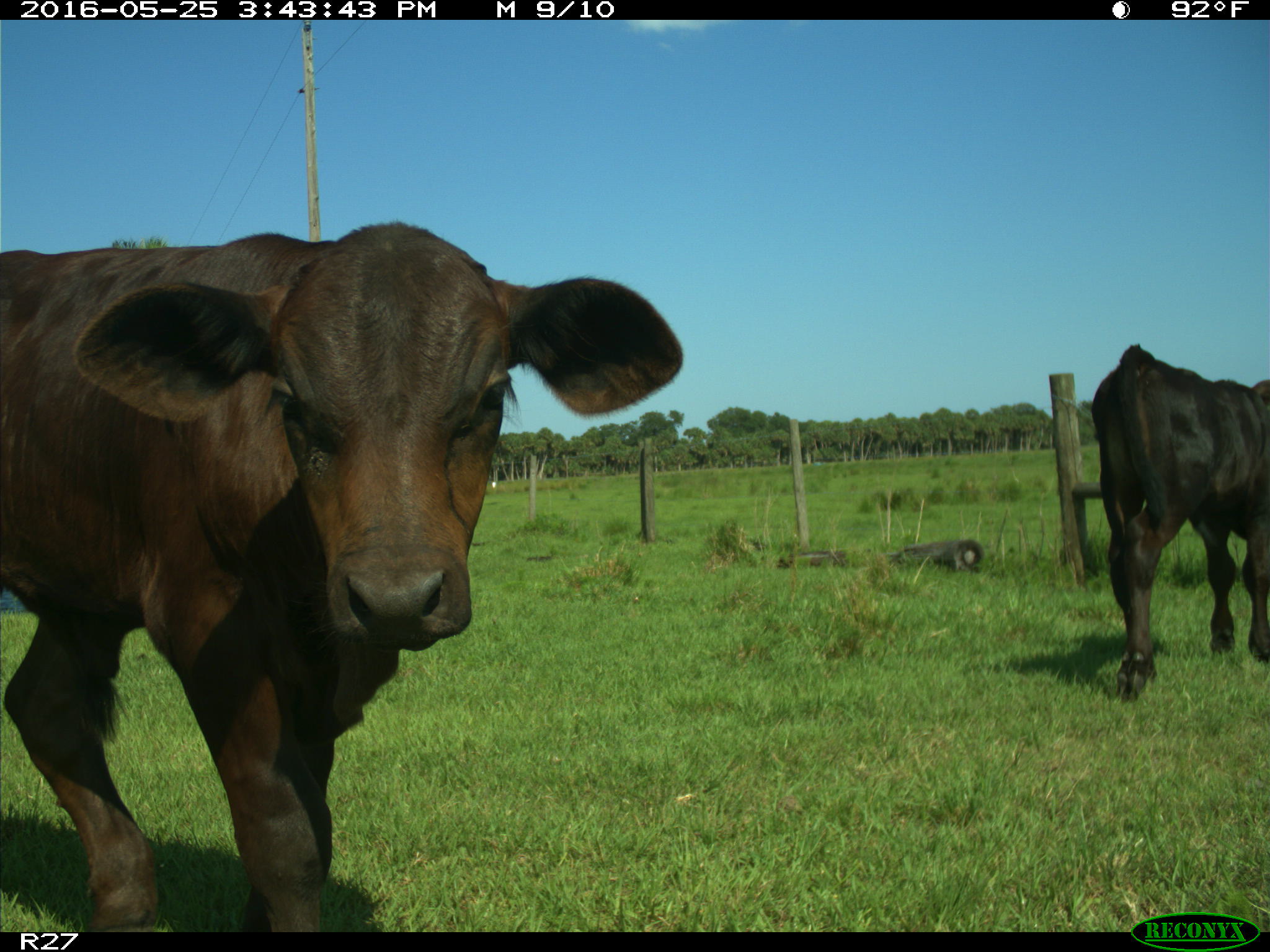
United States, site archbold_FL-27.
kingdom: Animalia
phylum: Chordata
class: Mammalia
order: Artiodactyla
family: Bovidae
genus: Bos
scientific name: Bos taurus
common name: domestic cow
Bos taurus (domestic cow).